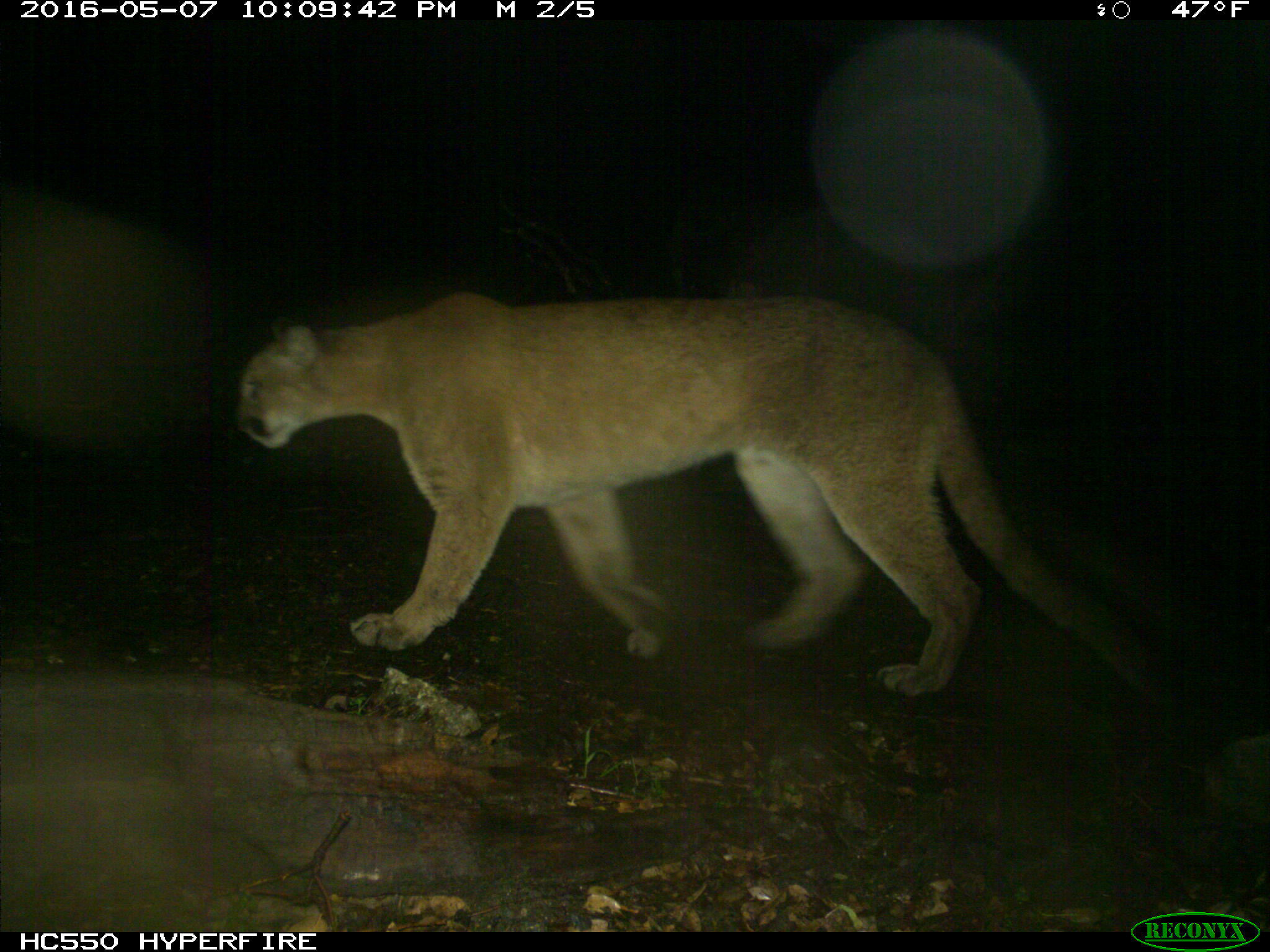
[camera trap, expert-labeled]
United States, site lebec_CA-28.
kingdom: Animalia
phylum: Chordata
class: Mammalia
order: Carnivora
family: Felidae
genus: Puma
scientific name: Puma concolor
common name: mountain lion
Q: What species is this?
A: Puma concolor (mountain lion).